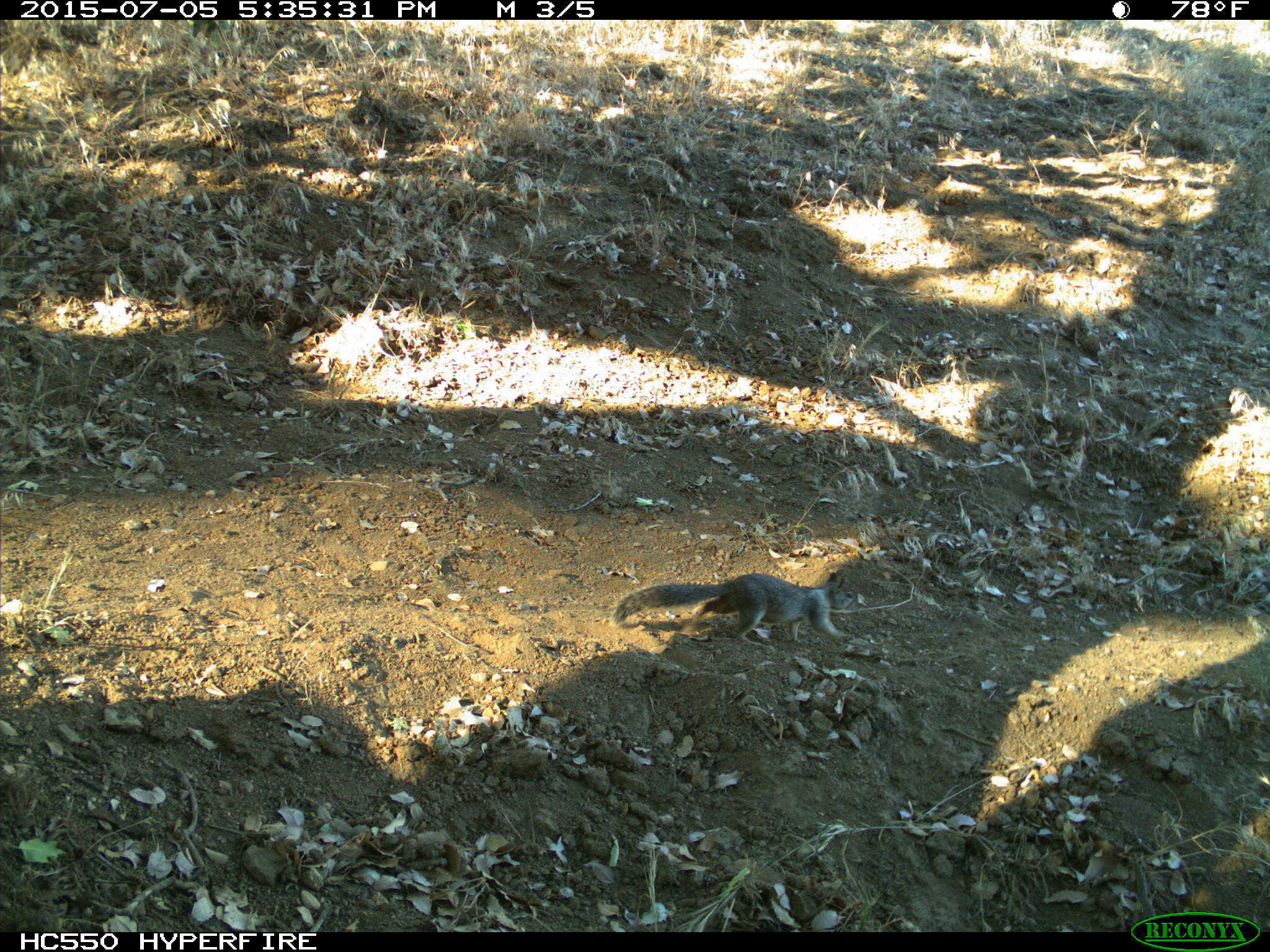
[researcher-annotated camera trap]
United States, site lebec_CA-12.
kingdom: Animalia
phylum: Chordata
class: Mammalia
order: Rodentia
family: Sciuridae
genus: Otospermophilus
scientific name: Otospermophilus beecheyi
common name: california ground squirrel